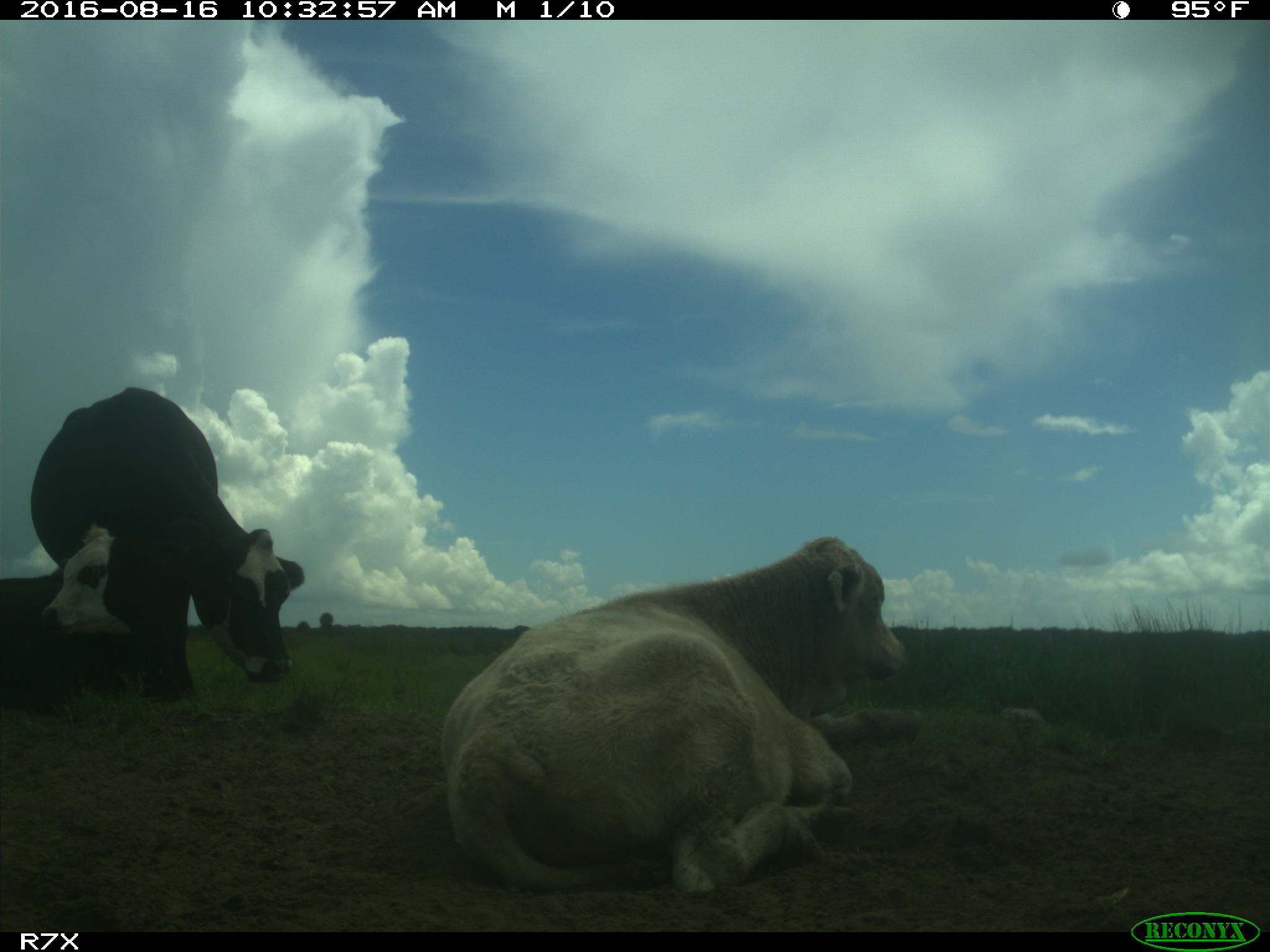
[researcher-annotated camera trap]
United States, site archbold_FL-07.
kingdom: Animalia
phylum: Chordata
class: Mammalia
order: Artiodactyla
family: Bovidae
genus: Bos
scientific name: Bos taurus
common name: domestic cow